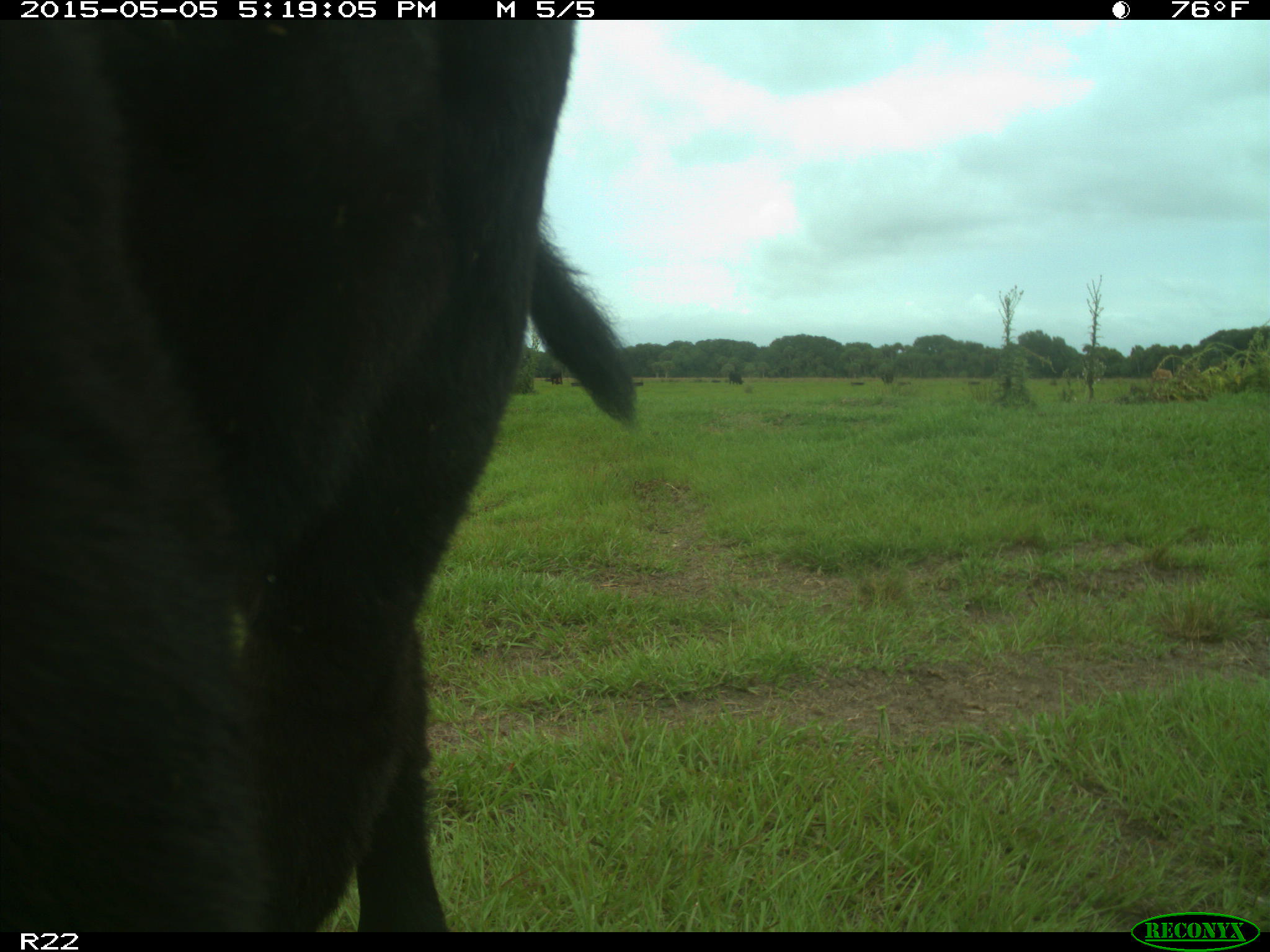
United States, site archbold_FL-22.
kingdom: Animalia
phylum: Chordata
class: Mammalia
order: Artiodactyla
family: Bovidae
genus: Bos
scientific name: Bos taurus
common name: domestic cow